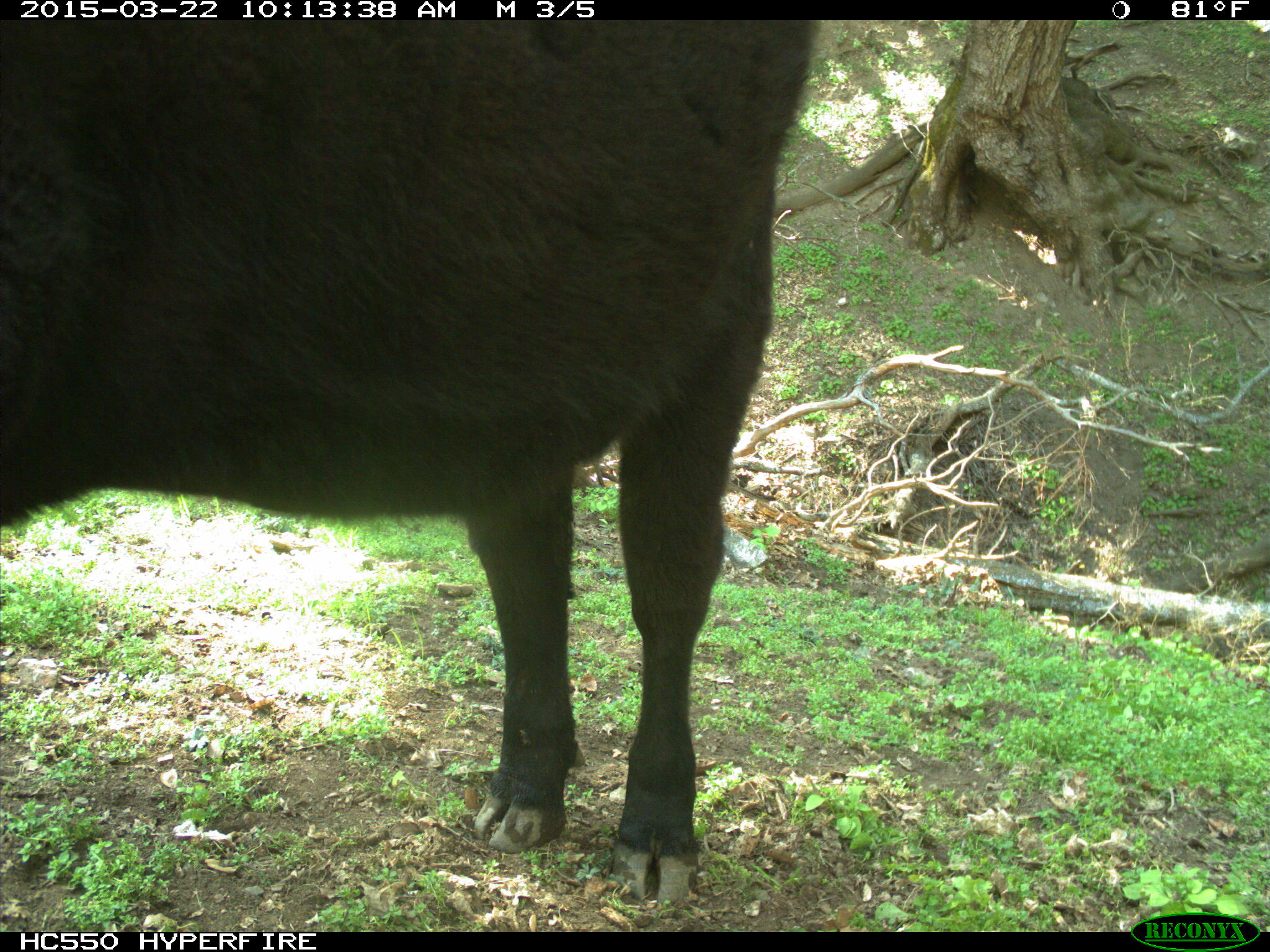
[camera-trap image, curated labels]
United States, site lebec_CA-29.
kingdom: Animalia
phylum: Chordata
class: Mammalia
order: Artiodactyla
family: Bovidae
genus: Bos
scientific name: Bos taurus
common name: domestic cow